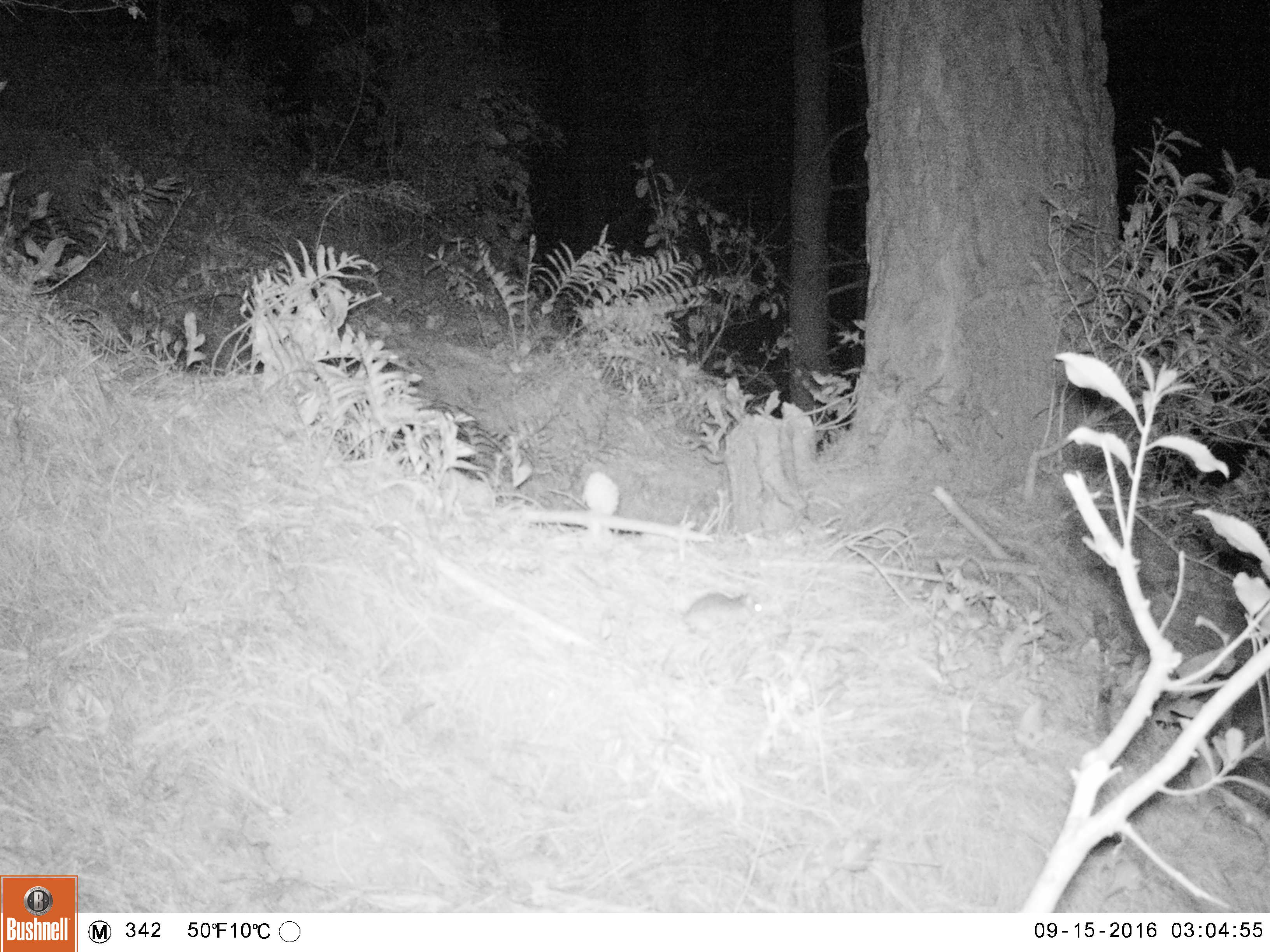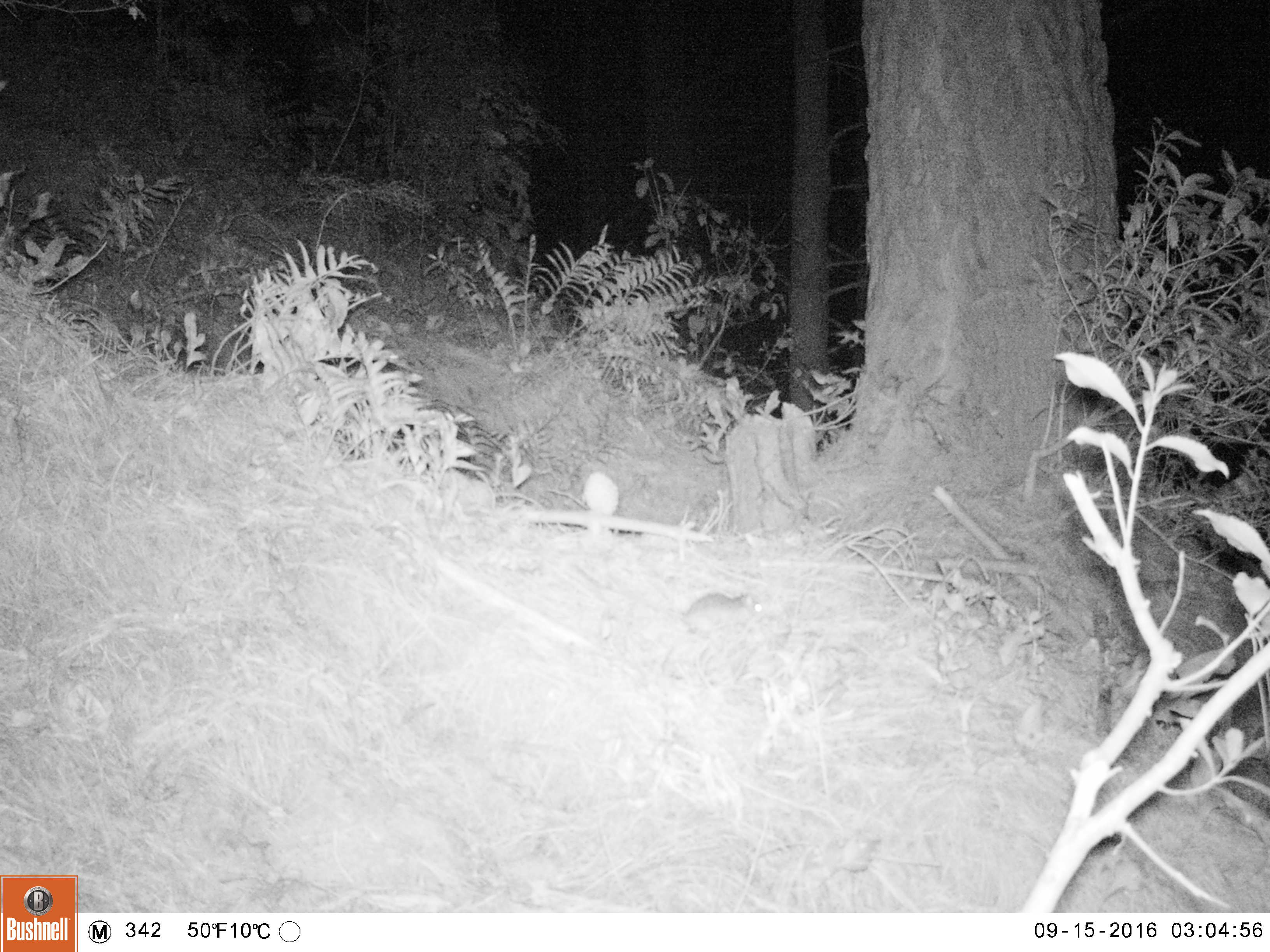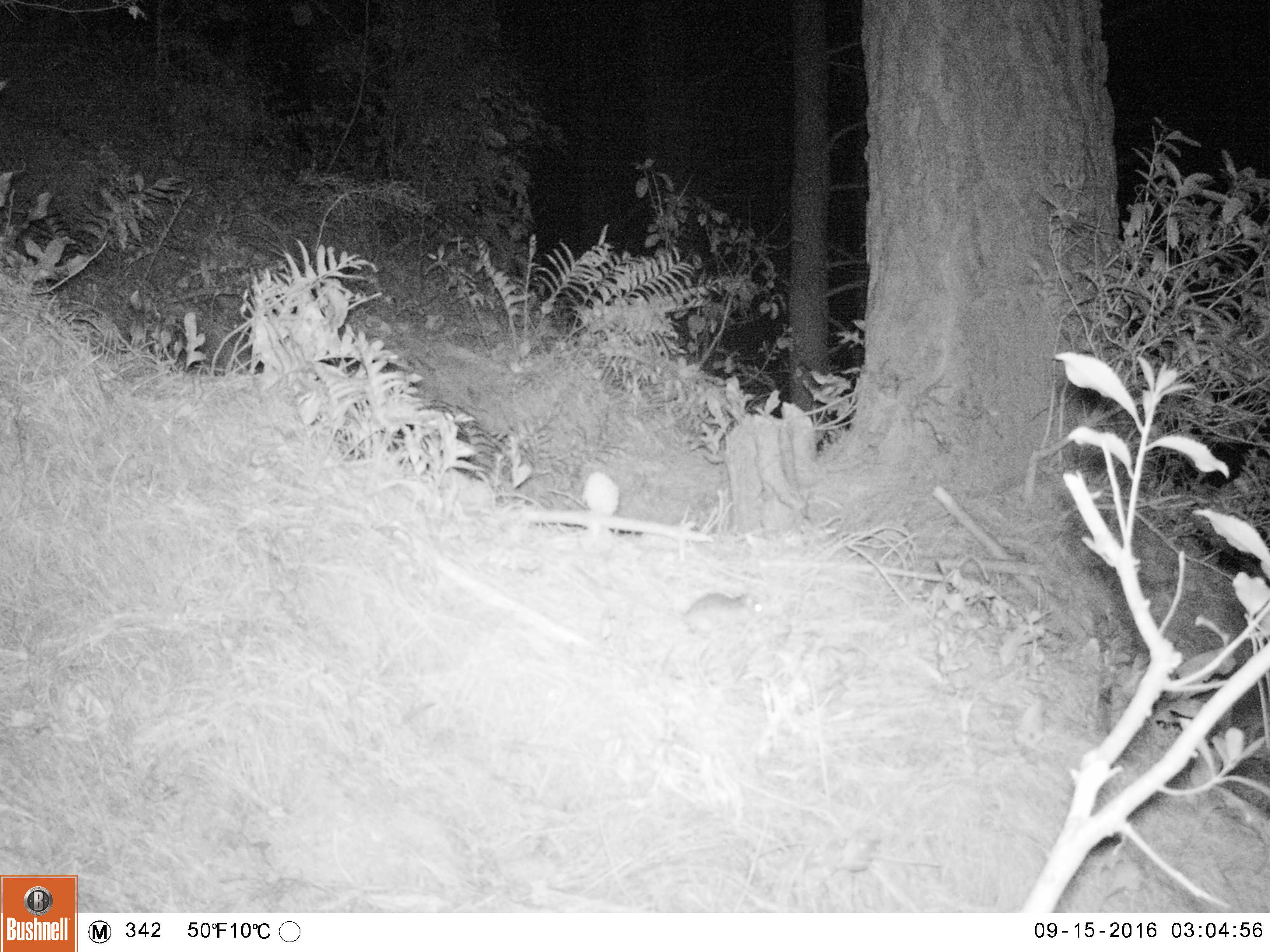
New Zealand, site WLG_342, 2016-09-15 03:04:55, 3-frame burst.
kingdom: Animalia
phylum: Chordata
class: Mammalia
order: Rodentia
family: Muridae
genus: Mus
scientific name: Mus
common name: mouse